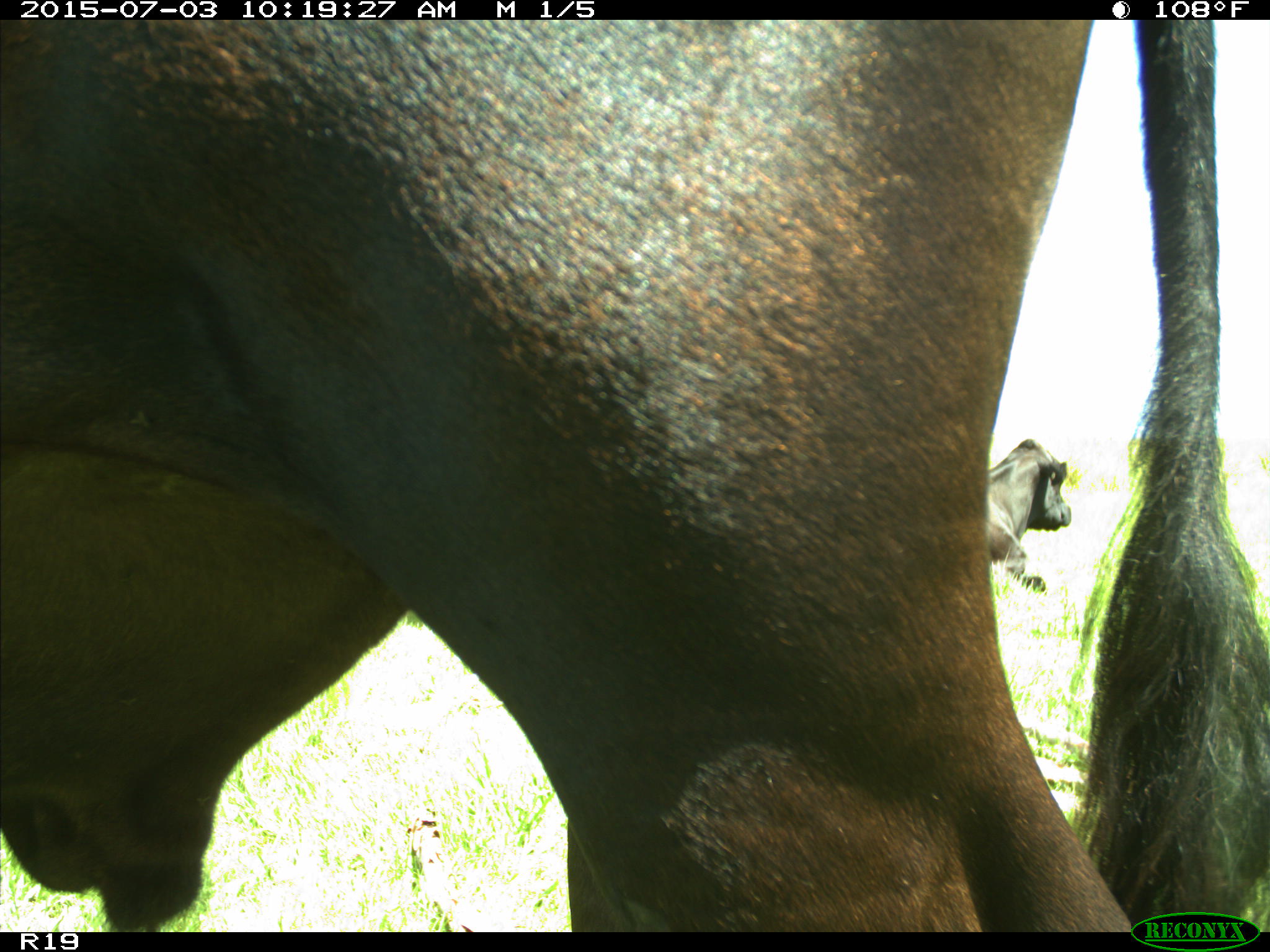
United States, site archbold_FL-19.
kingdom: Animalia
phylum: Chordata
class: Mammalia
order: Artiodactyla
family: Bovidae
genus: Bos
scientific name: Bos taurus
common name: domestic cow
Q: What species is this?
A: Bos taurus (domestic cow).